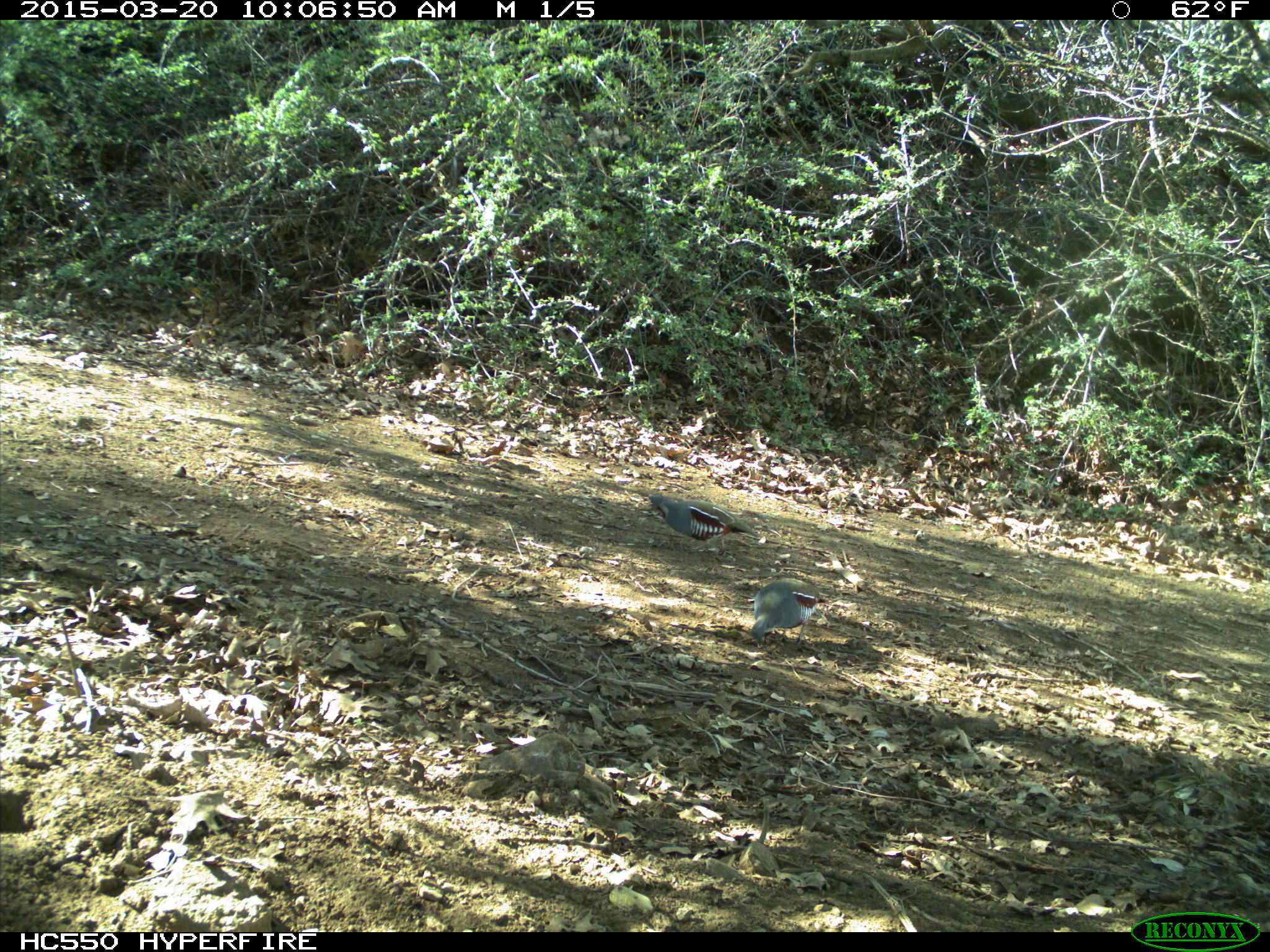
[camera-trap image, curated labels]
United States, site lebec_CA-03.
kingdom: Animalia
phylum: Chordata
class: Aves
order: Galliformes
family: Odontophoridae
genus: Callipepla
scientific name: Callipepla californica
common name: california quail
Callipepla californica (california quail).